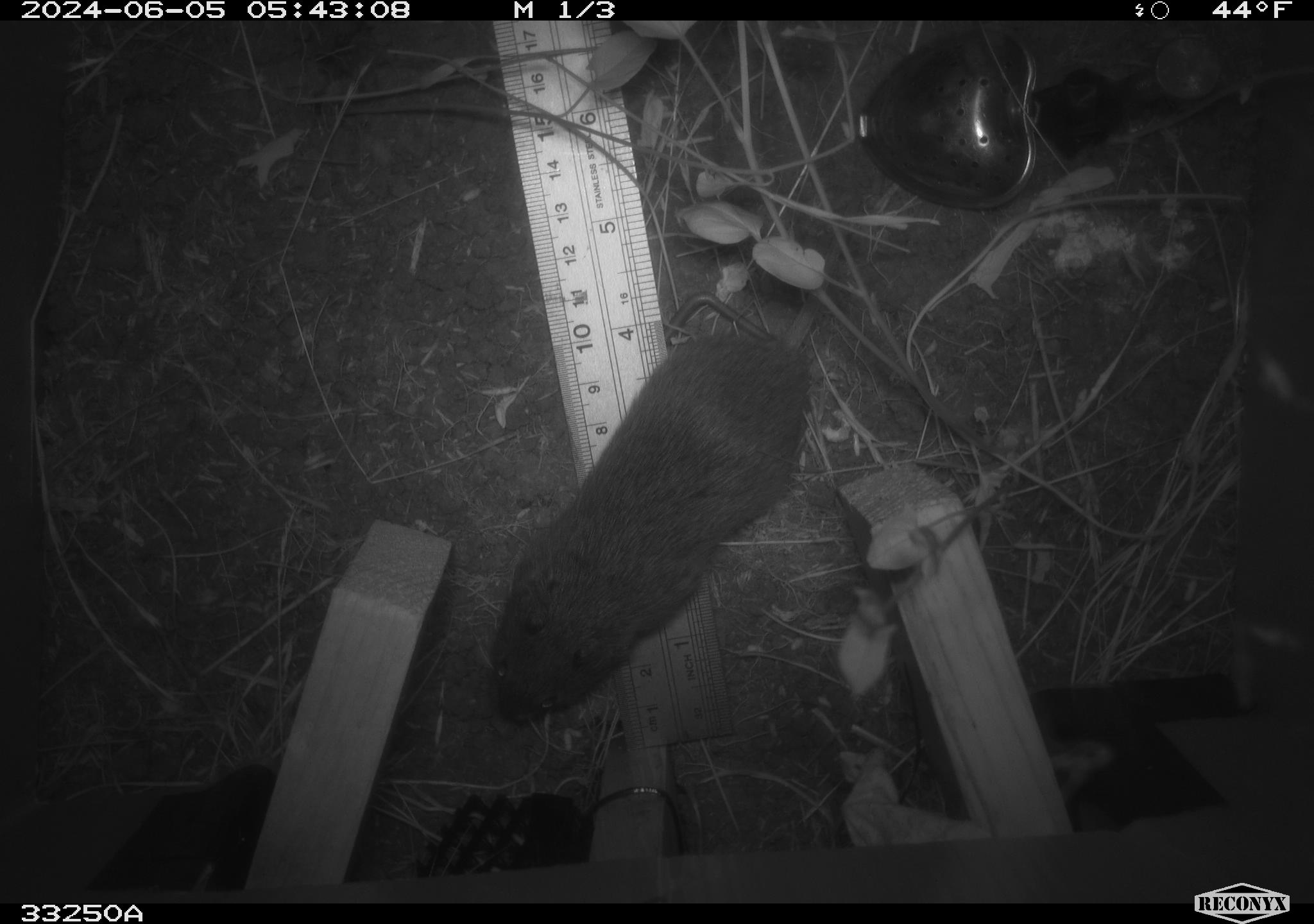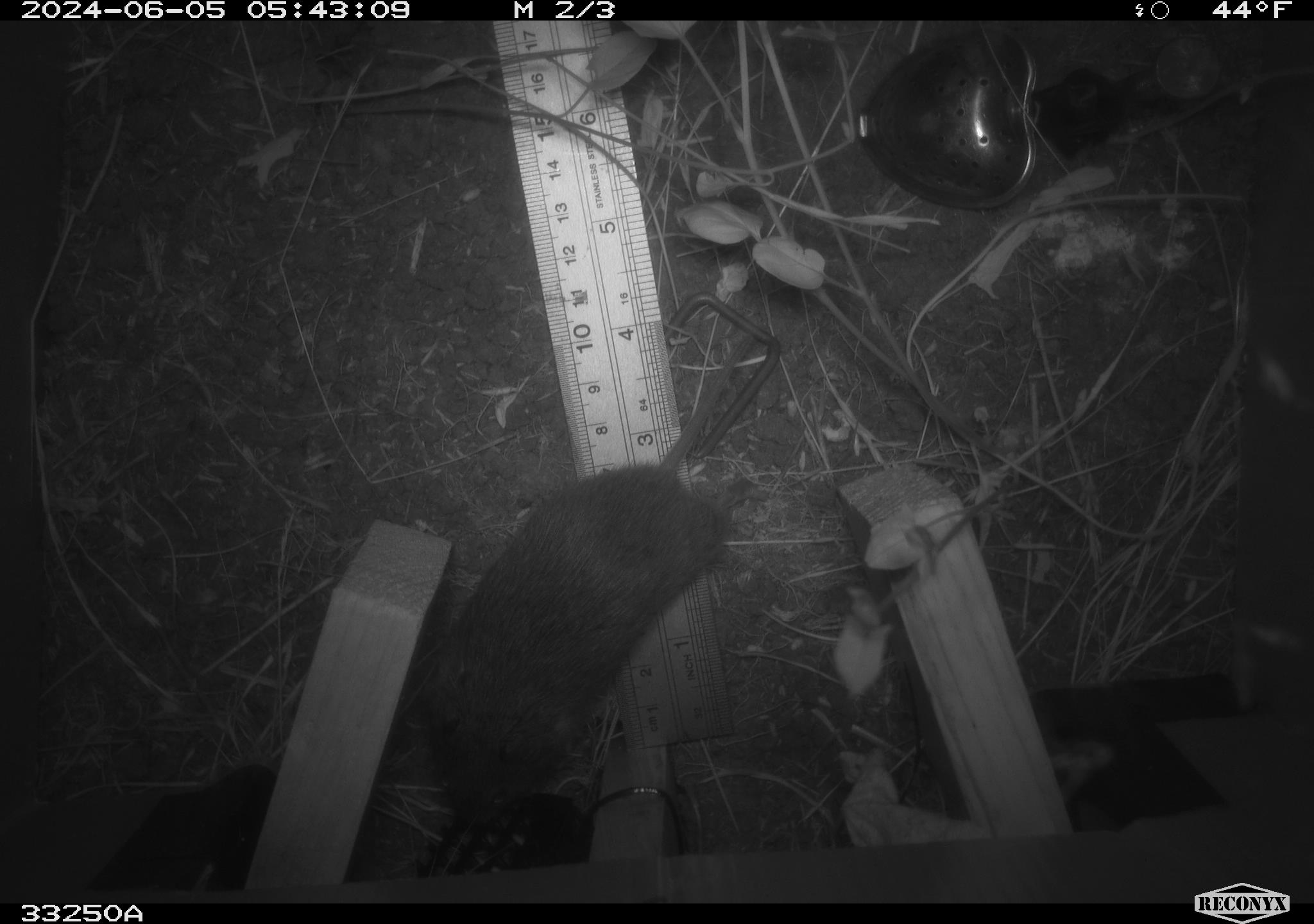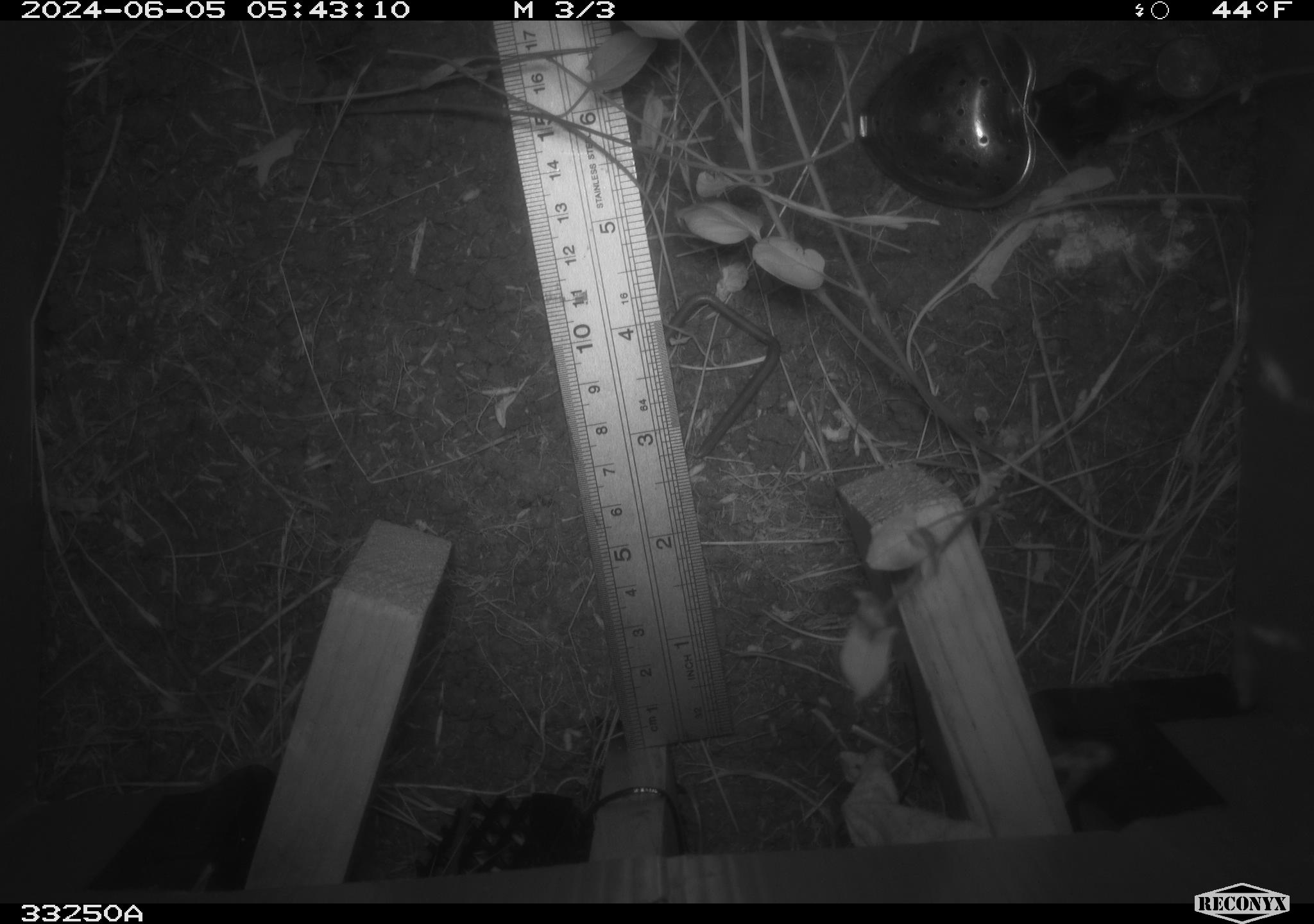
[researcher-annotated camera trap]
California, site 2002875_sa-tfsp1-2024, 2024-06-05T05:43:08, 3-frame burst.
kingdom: Animalia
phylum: Chordata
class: Mammalia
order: Rodentia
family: Cricetidae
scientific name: Arvicolinae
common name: voles, lemmings, and muskrats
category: arvicolinae subfamily